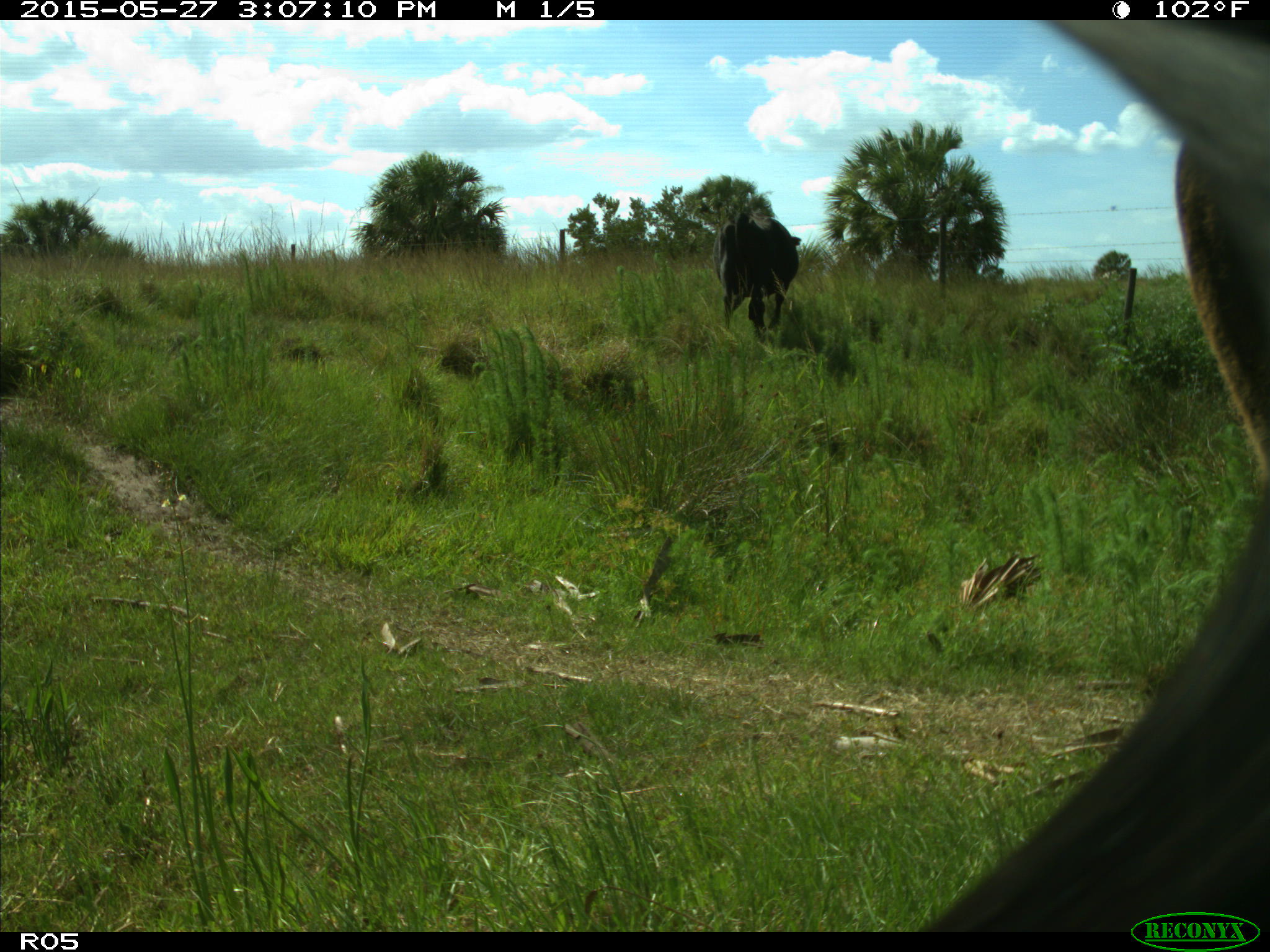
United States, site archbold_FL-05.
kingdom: Animalia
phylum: Chordata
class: Mammalia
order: Artiodactyla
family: Bovidae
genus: Bos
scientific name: Bos taurus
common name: domestic cow